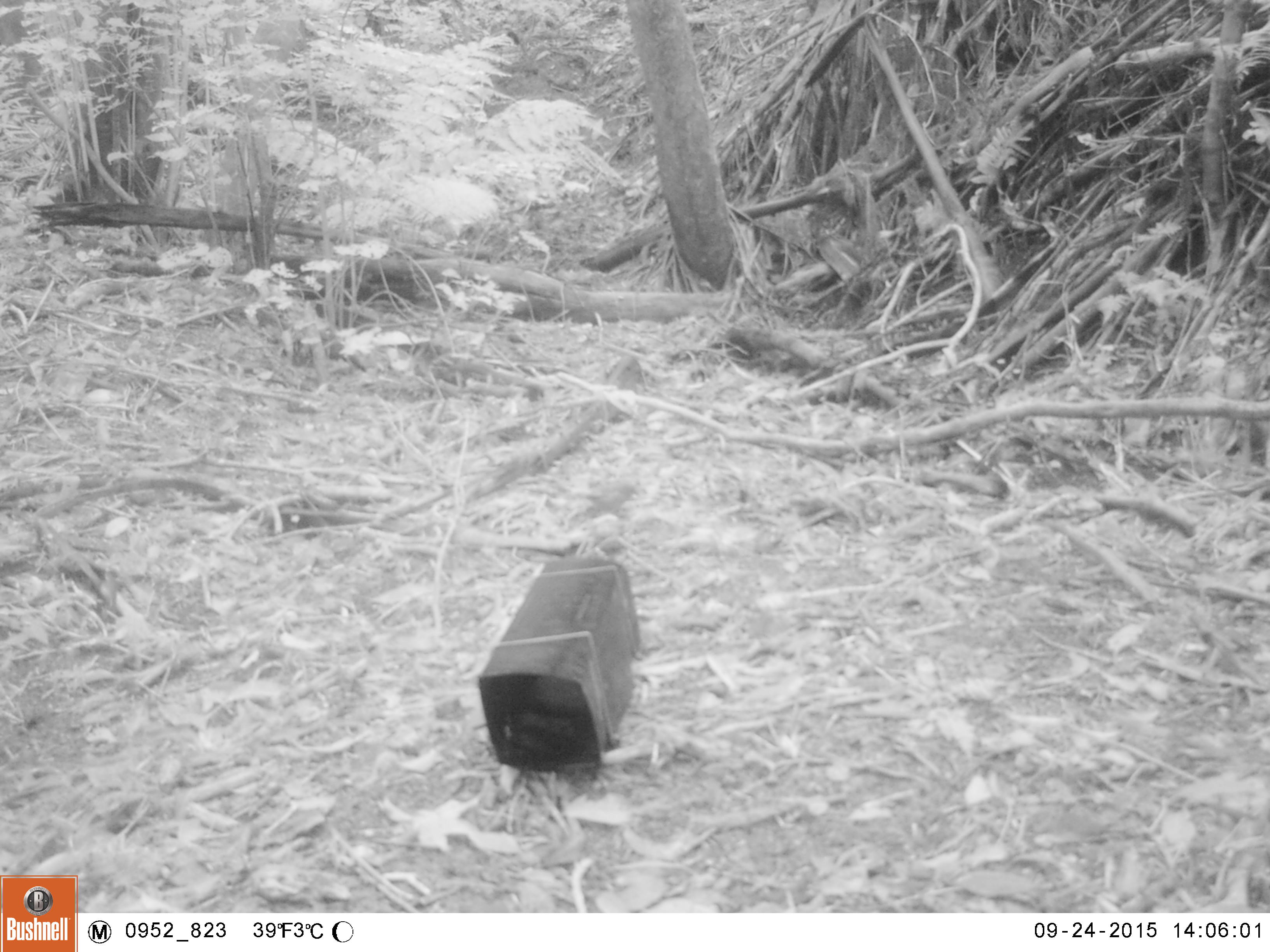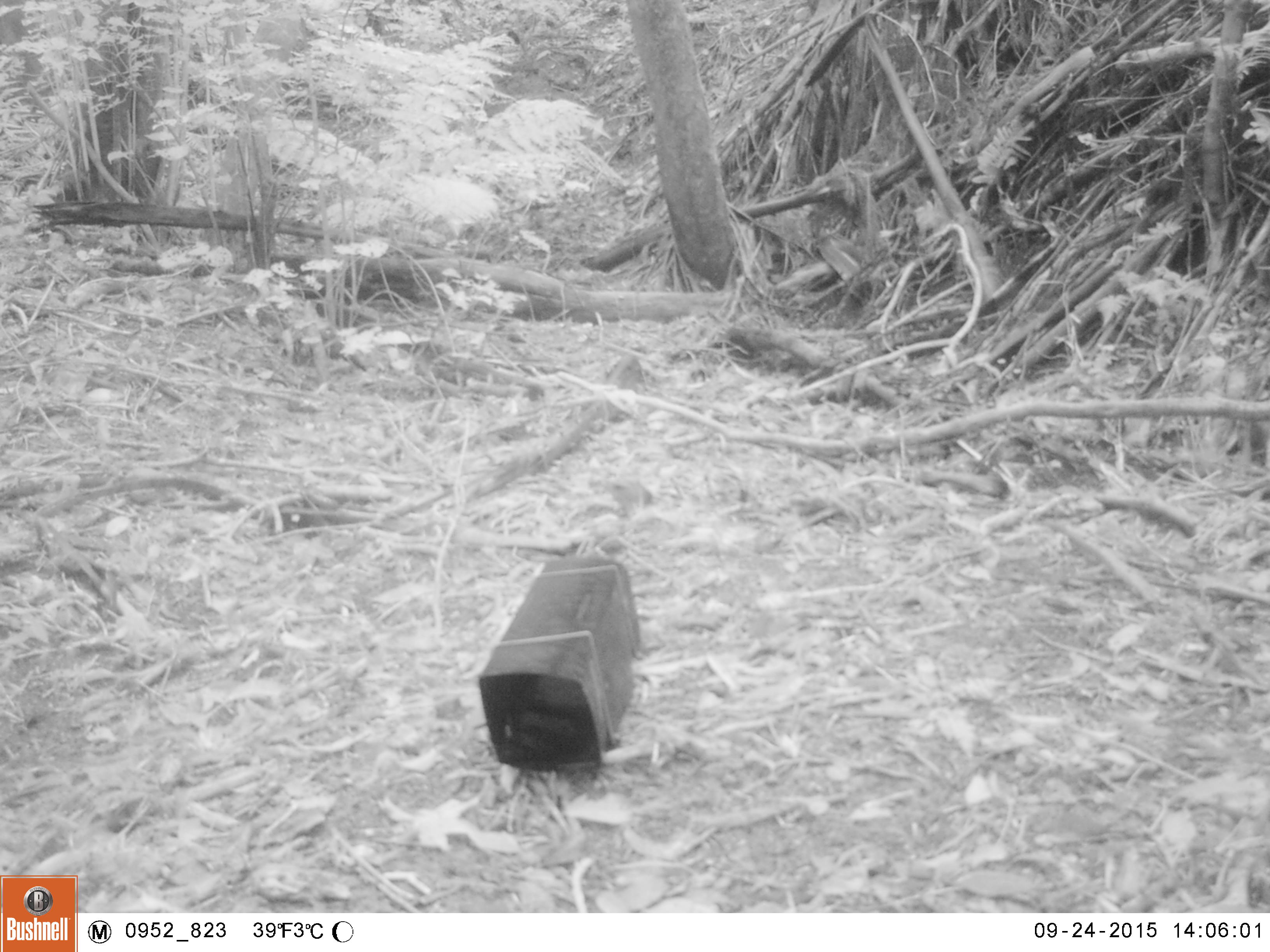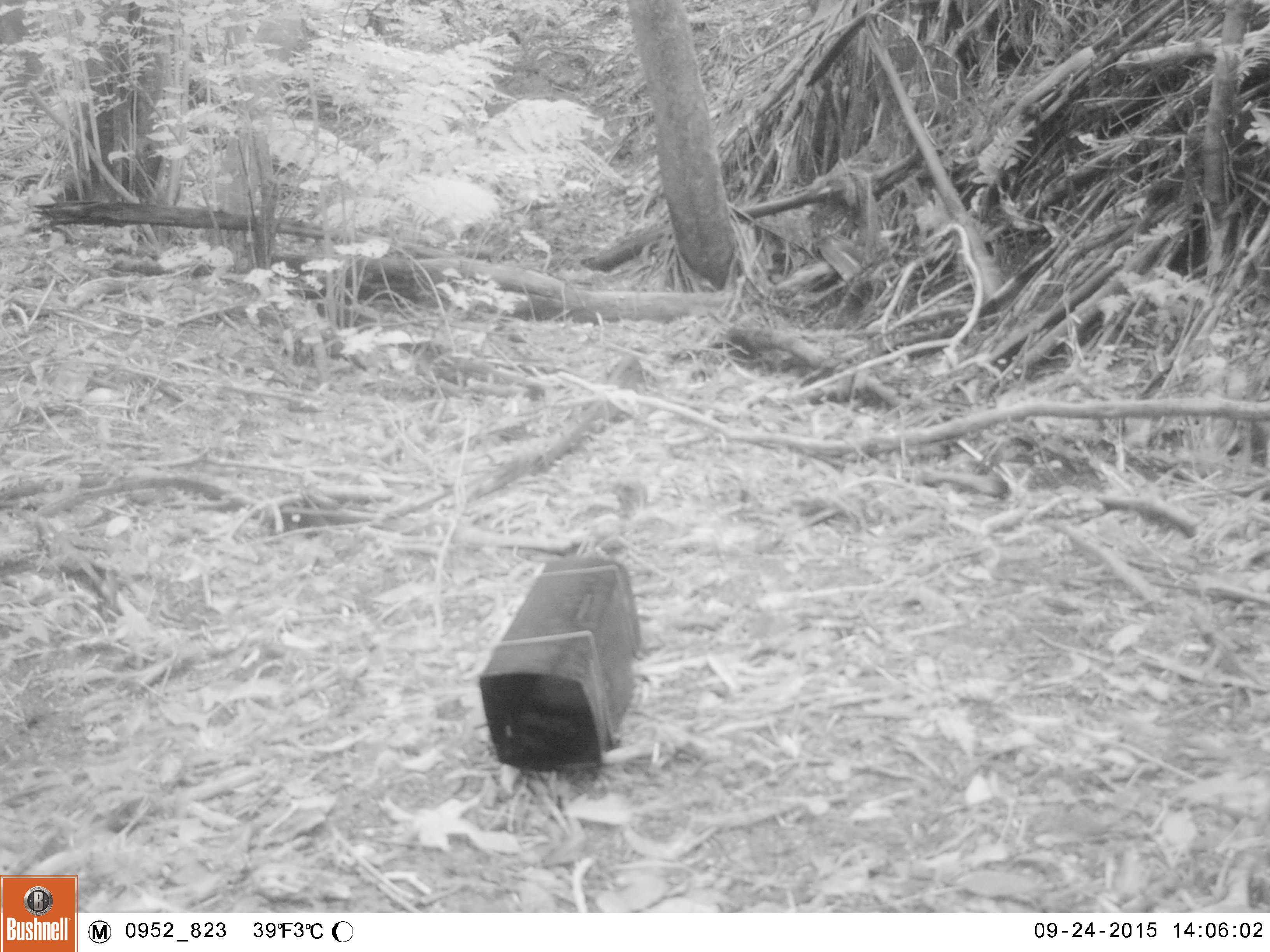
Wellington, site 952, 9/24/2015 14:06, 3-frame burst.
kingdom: Animalia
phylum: Chordata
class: Aves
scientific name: Aves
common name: bird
Bird (Aves).